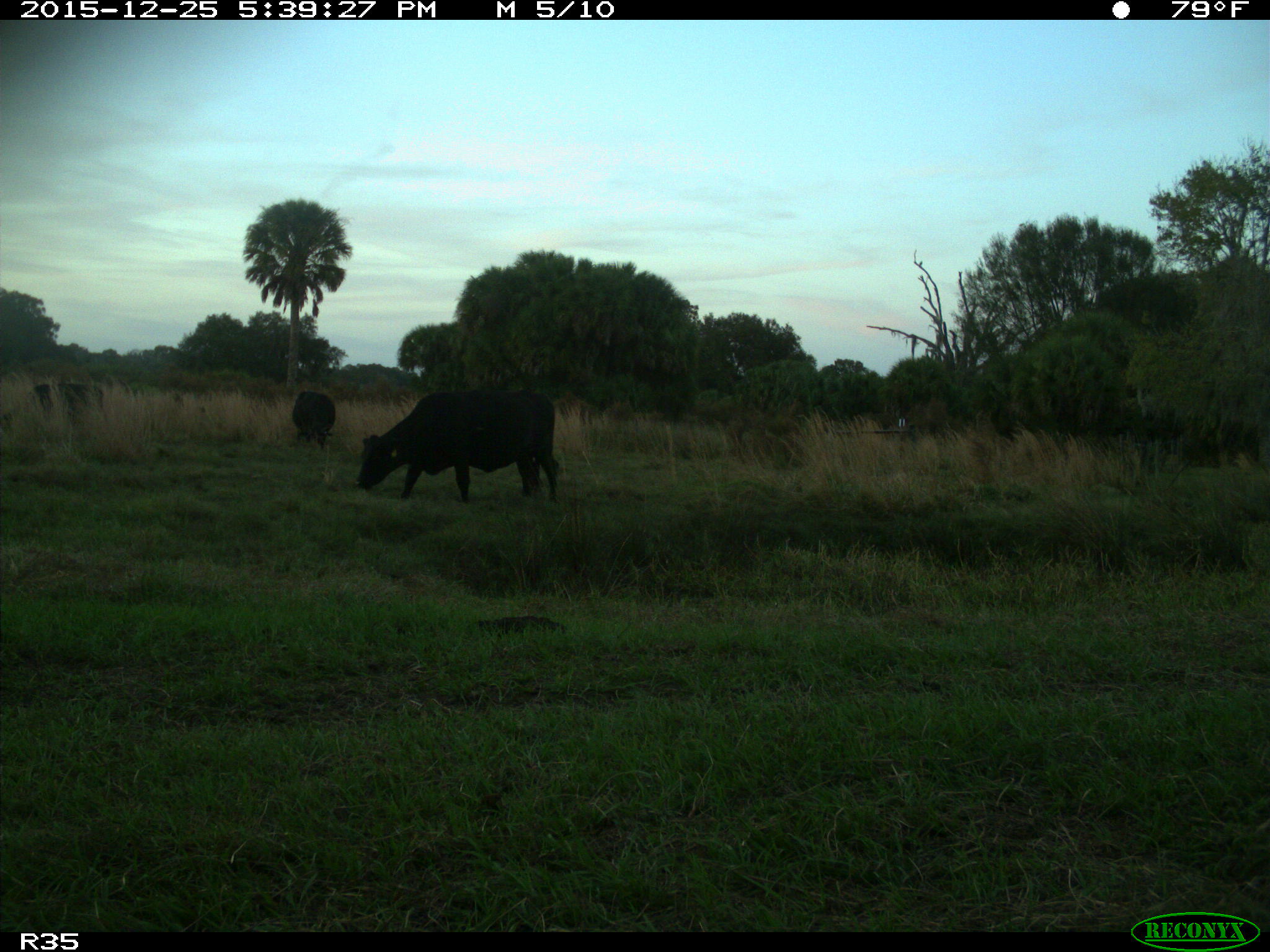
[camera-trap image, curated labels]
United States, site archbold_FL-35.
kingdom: Animalia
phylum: Chordata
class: Mammalia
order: Artiodactyla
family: Bovidae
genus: Bos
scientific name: Bos taurus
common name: domestic cow